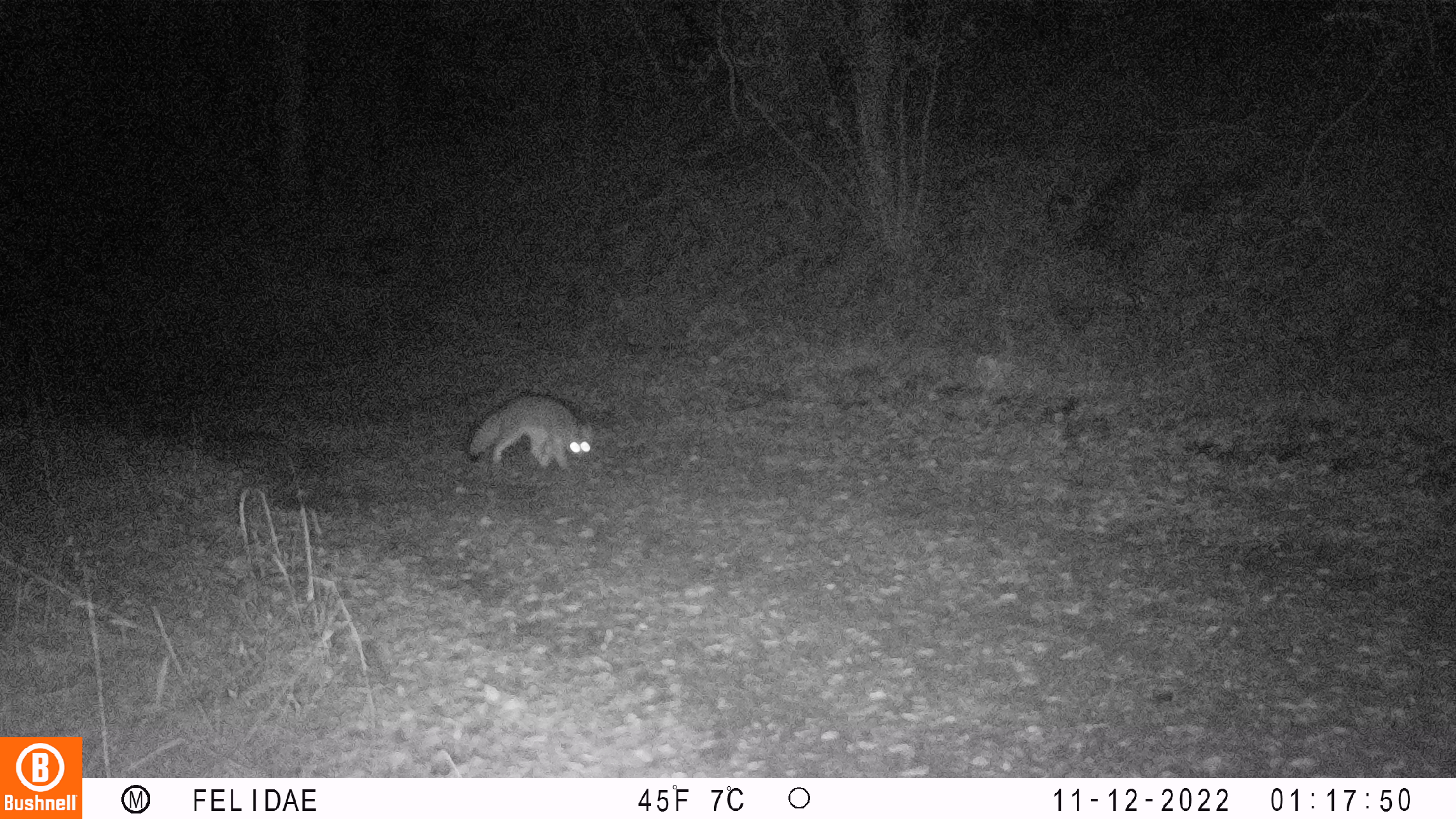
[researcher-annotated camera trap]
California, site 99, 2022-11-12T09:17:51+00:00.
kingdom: Animalia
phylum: Chordata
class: Mammalia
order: Carnivora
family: Canidae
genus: Urocyon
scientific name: Urocyon cinereoargenteus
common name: gray fox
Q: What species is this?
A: Gray fox (Urocyon cinereoargenteus).